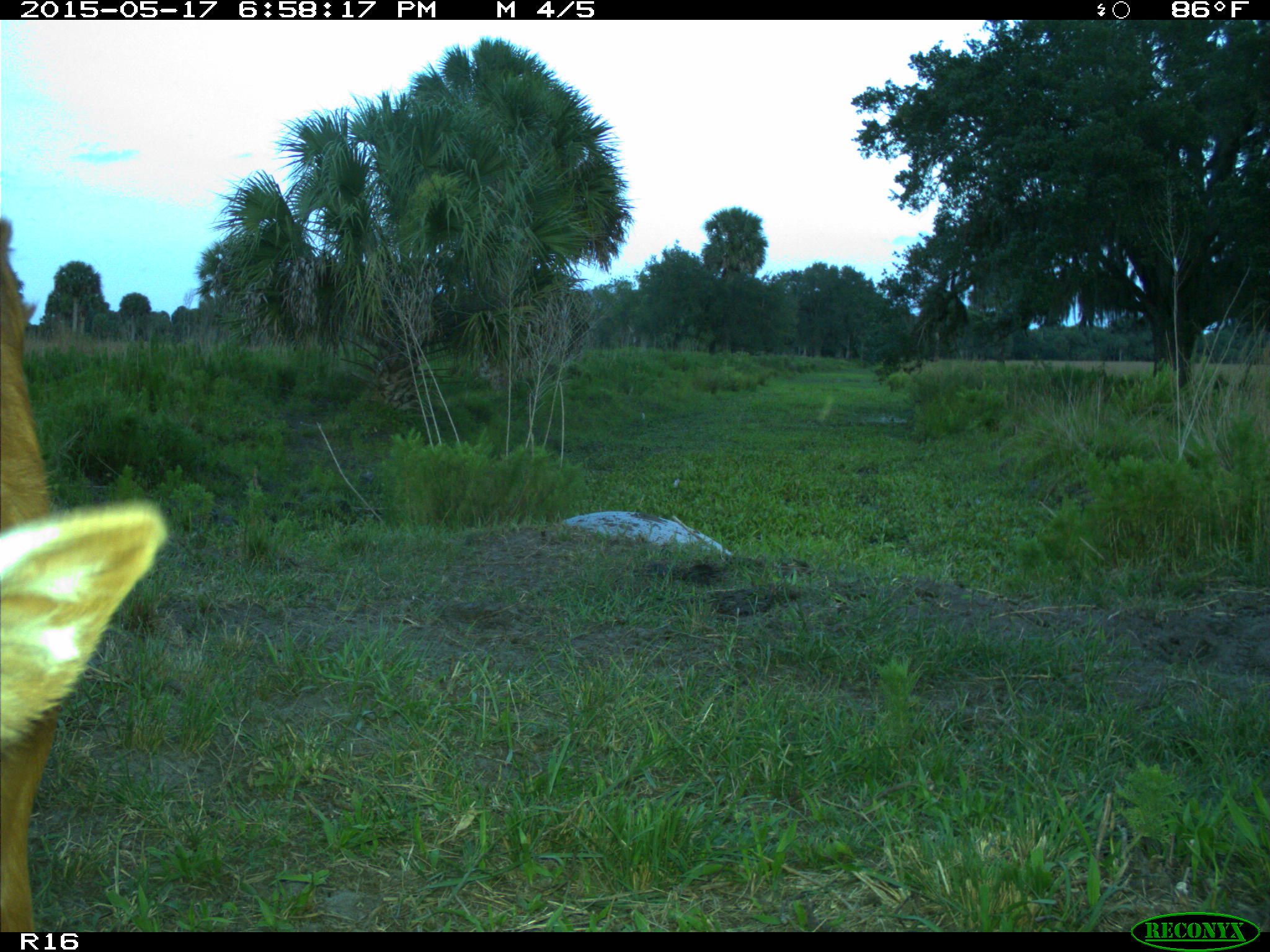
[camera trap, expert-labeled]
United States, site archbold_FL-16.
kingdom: Animalia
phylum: Chordata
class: Mammalia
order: Artiodactyla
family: Bovidae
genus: Bos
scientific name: Bos taurus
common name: domestic cow